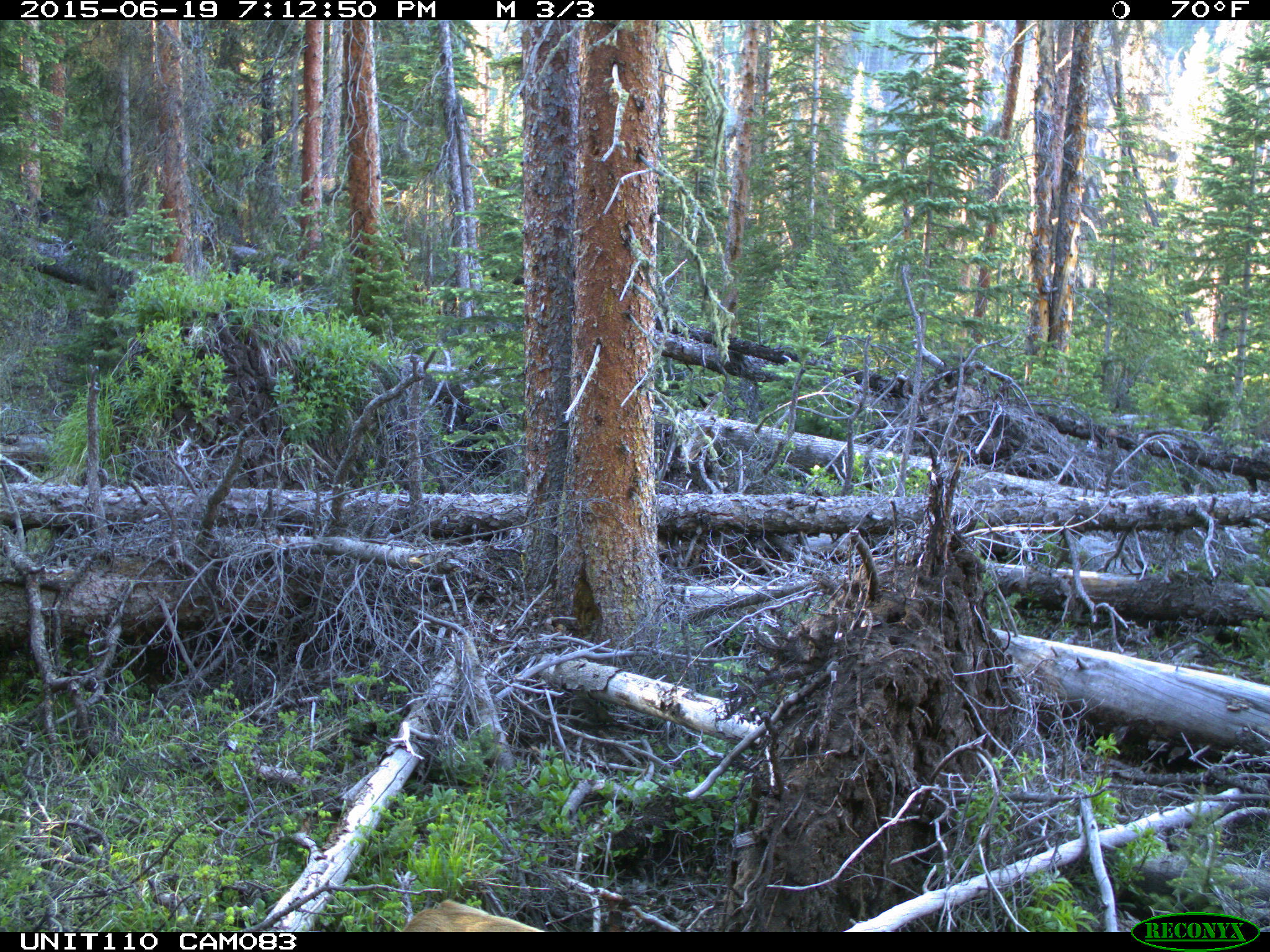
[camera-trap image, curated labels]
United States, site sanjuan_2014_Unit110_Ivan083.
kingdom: Animalia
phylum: Chordata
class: Mammalia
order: Artiodactyla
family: Cervidae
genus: Odocoileus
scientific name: Odocoileus hemionus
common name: mule deer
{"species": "Odocoileus hemionus (mule deer)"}